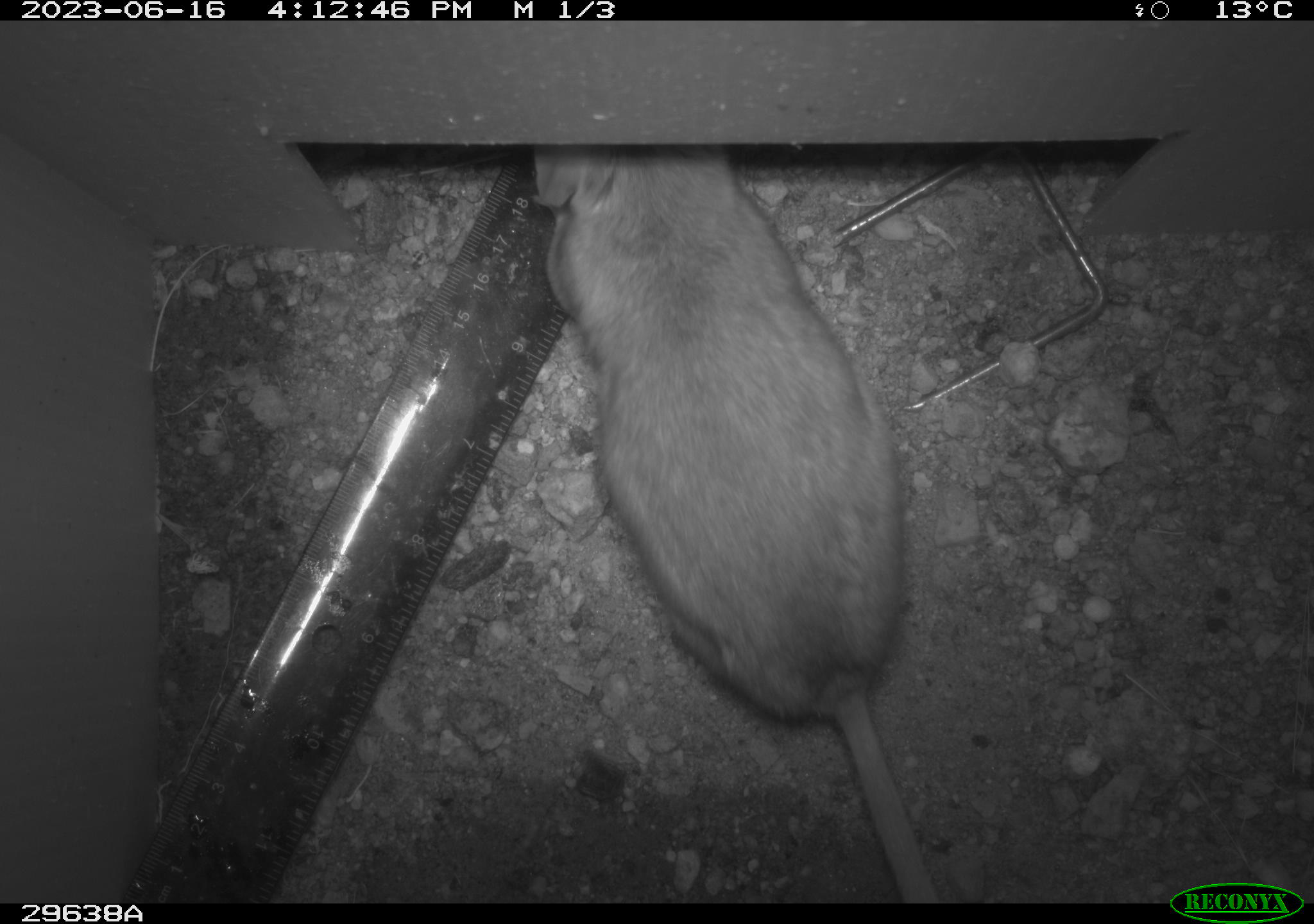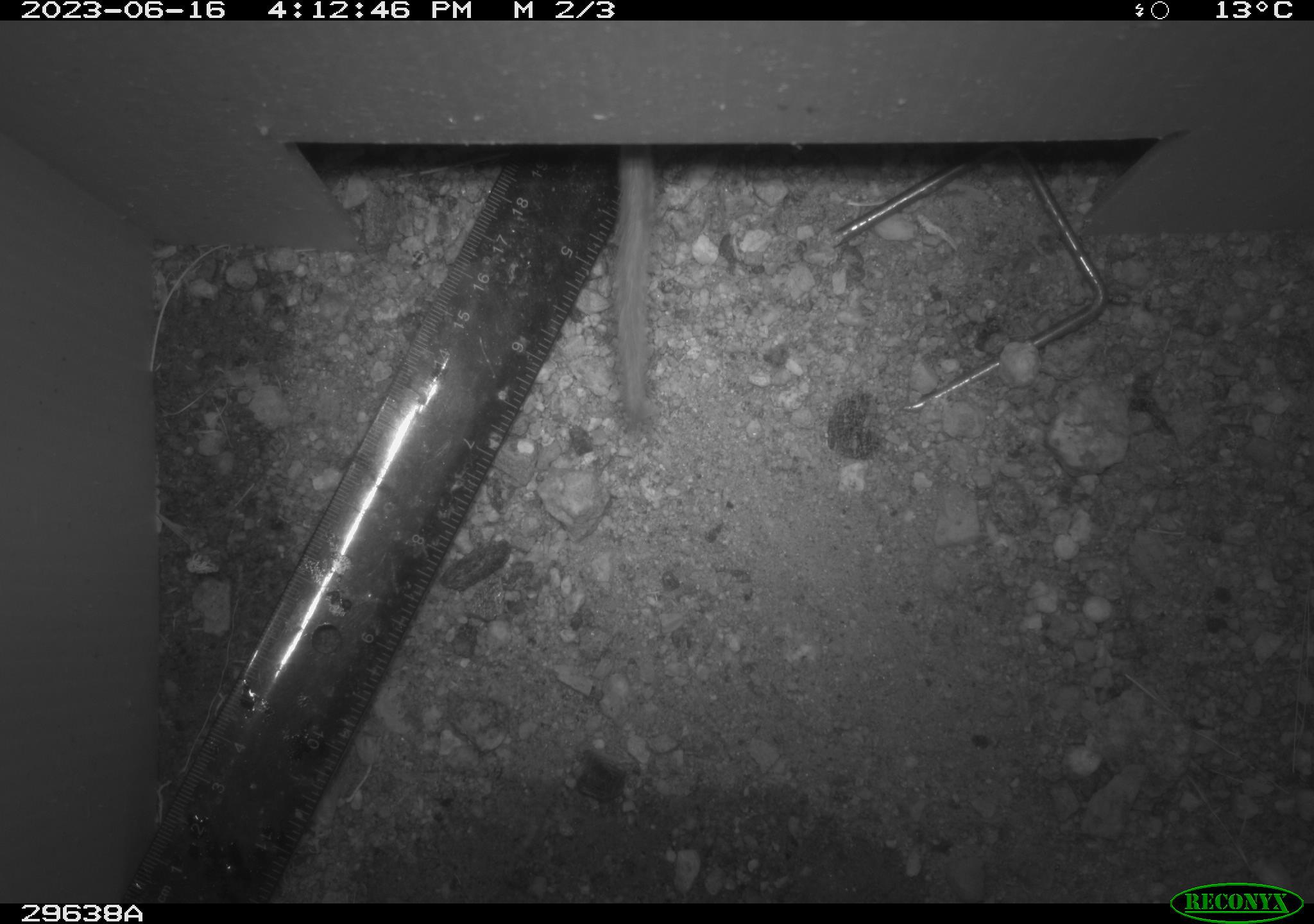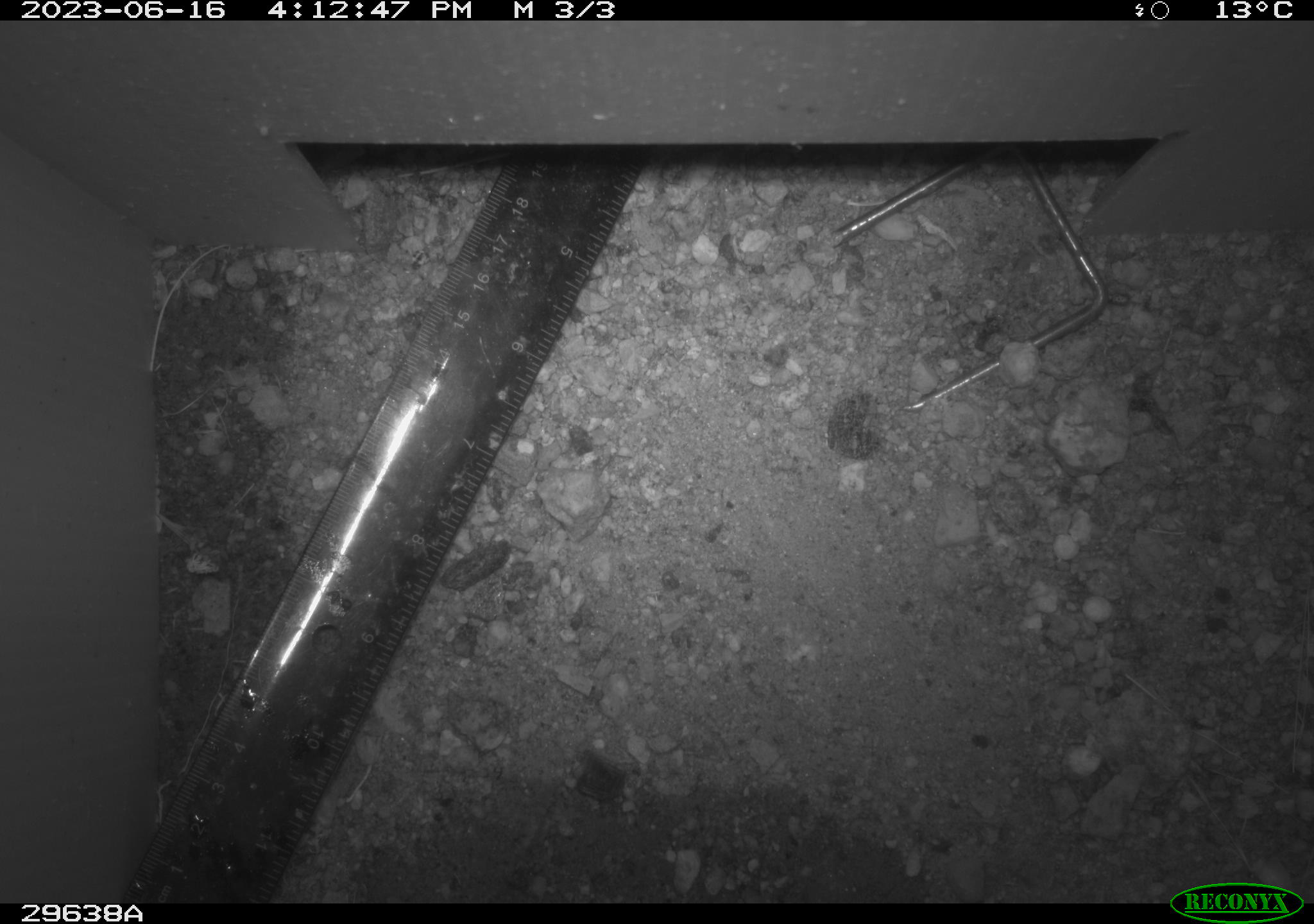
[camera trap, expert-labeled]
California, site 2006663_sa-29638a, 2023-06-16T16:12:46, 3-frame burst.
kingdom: Animalia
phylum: Chordata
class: Mammalia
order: Rodentia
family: Cricetidae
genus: Neotoma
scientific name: Neotoma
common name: pack rat or woodrat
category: neotoma species